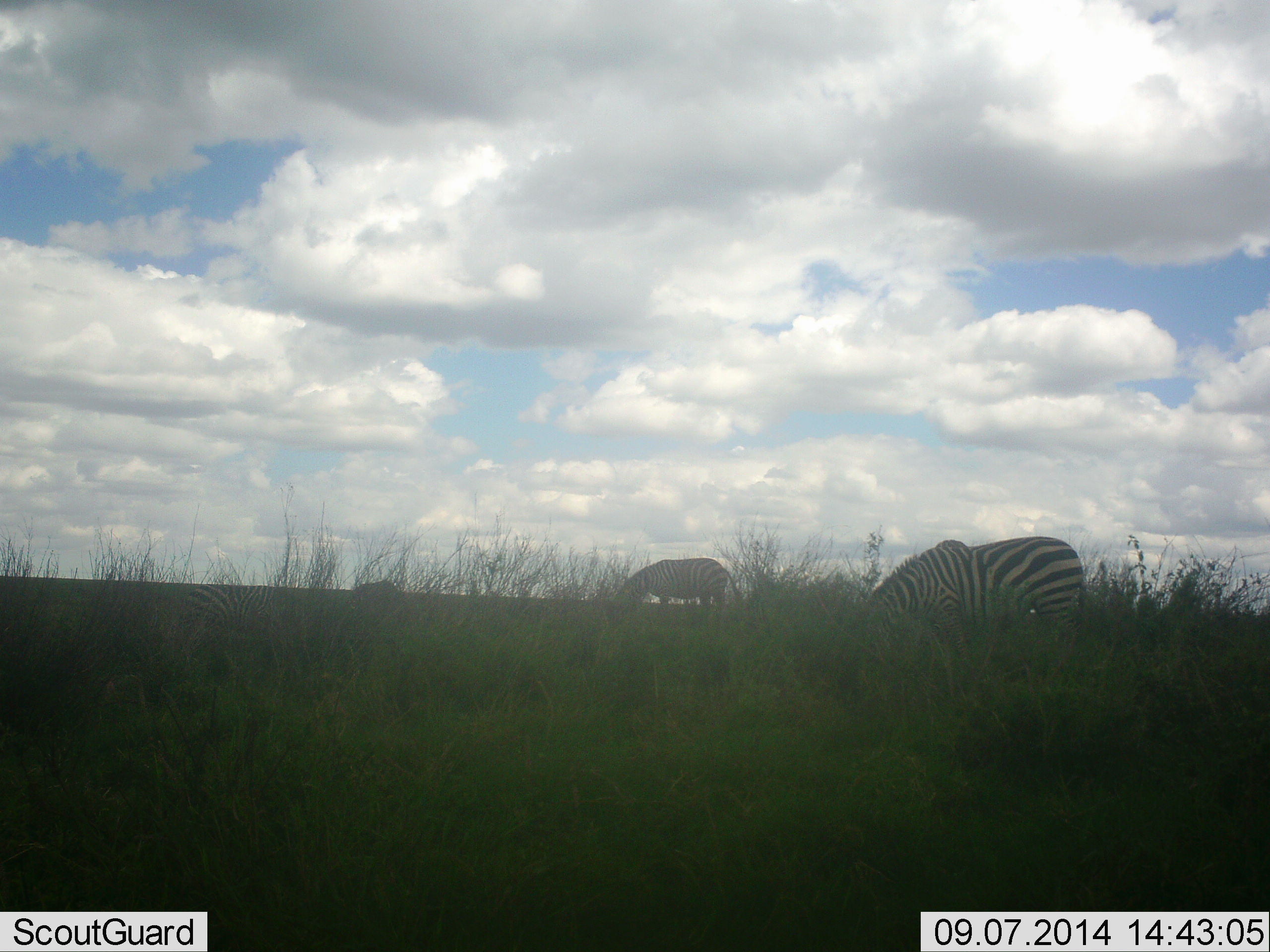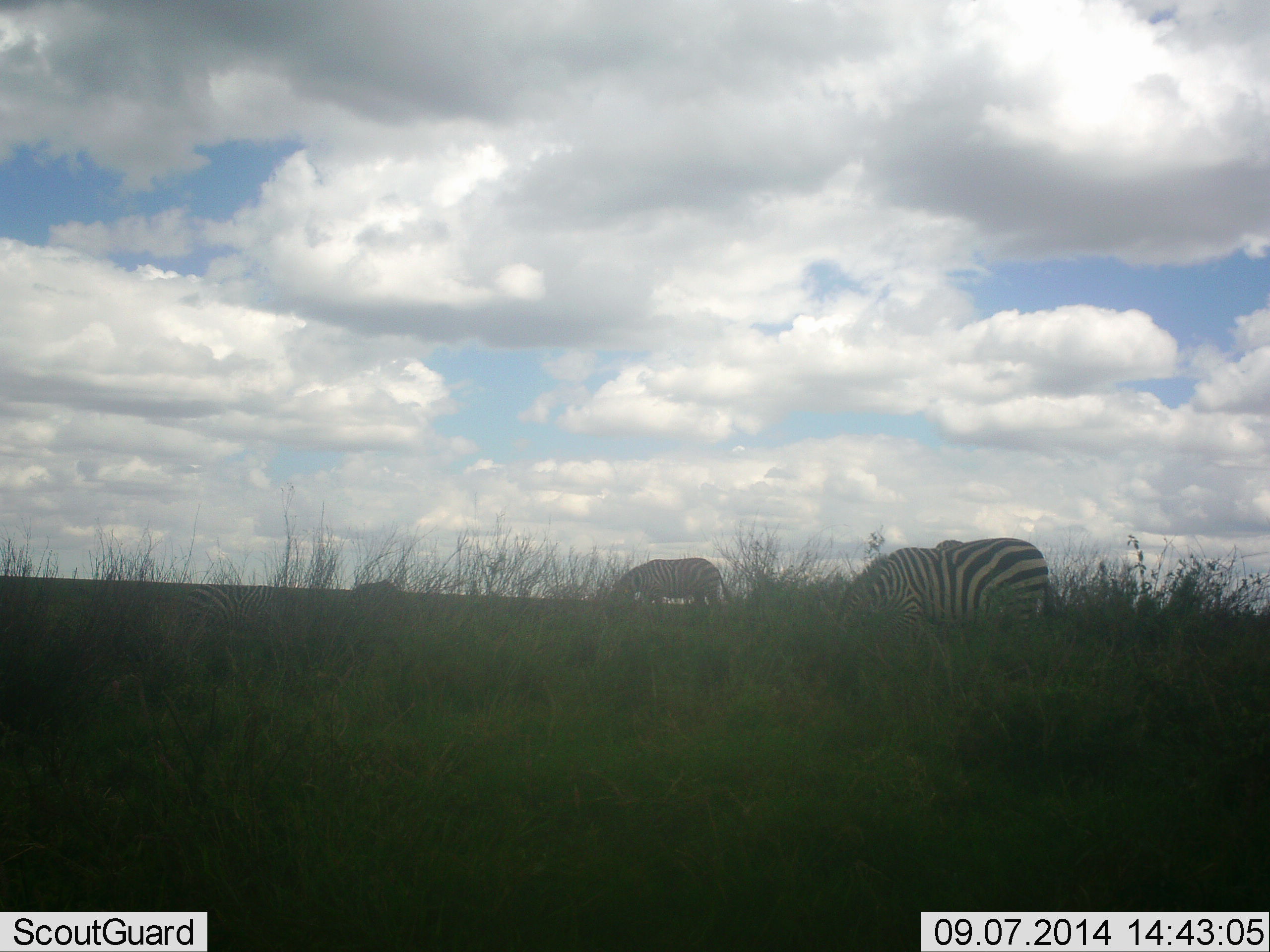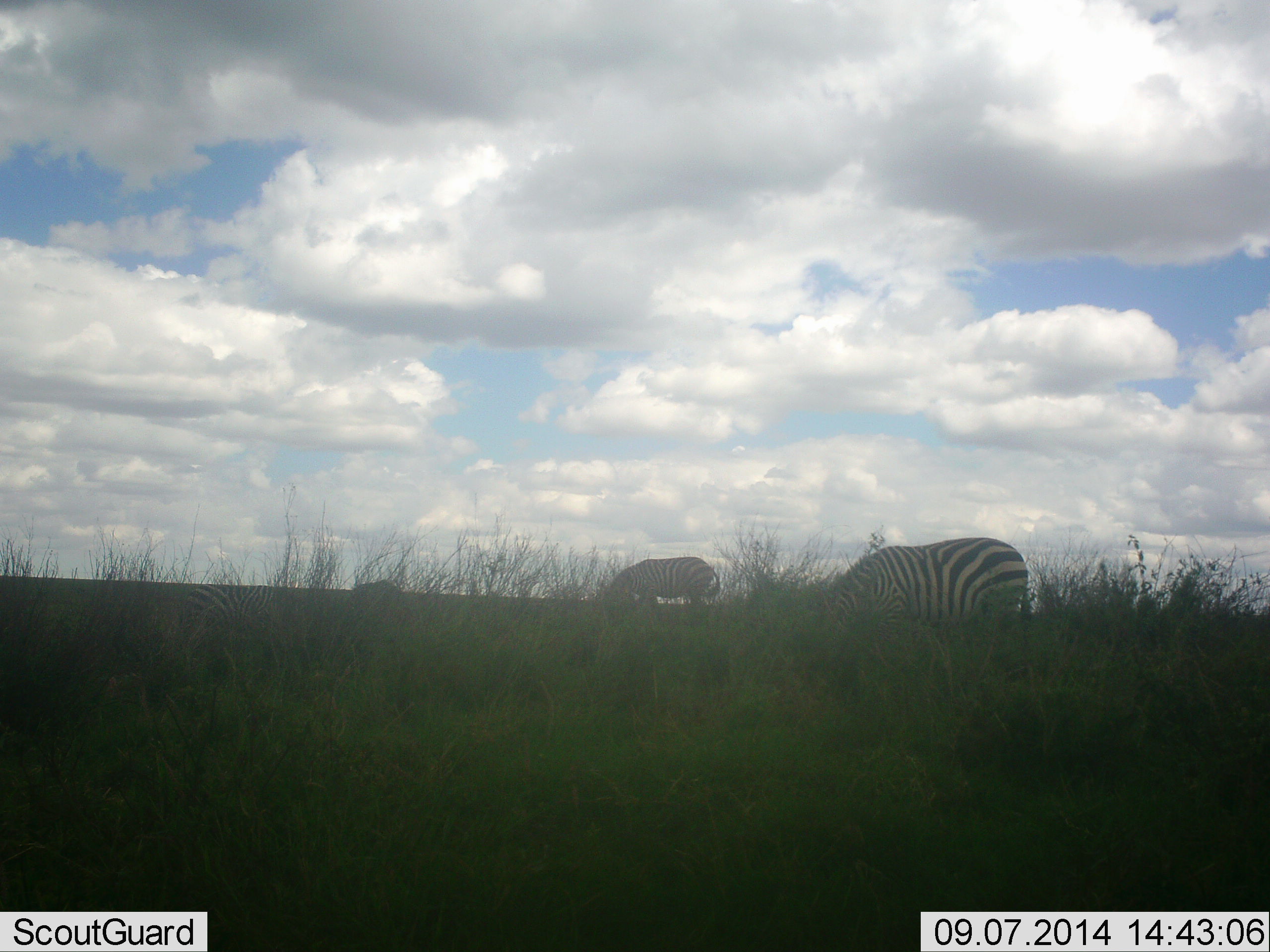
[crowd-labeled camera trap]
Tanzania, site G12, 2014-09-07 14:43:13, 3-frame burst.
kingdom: Animalia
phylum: Chordata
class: Mammalia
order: Perissodactyla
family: Equidae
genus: Equus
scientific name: Equus quagga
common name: plains zebra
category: zebra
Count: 2.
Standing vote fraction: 20%.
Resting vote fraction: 0%.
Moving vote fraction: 10%.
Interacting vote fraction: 0%.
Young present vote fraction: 0%.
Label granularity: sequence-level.